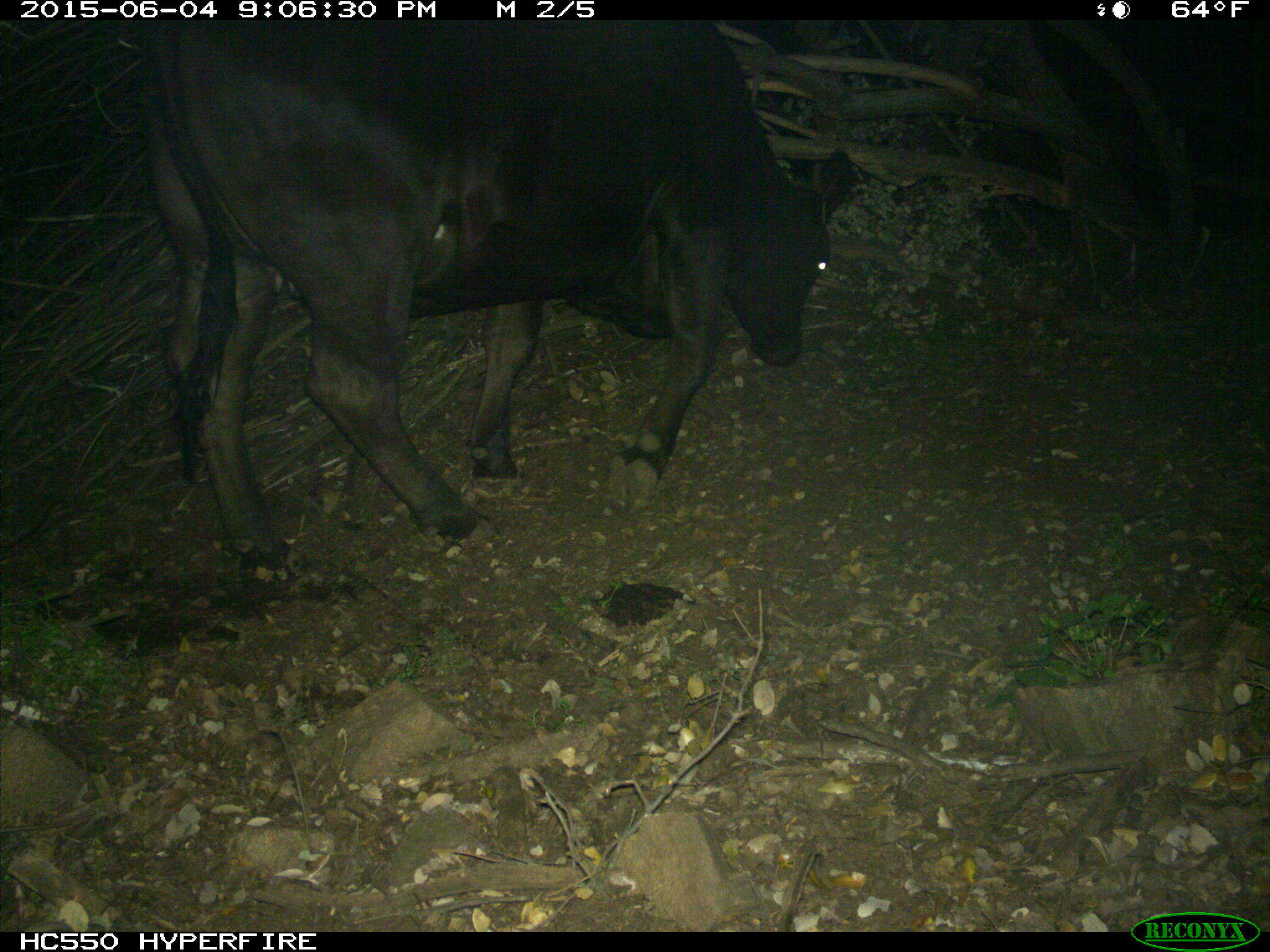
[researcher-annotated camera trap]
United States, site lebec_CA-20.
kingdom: Animalia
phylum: Chordata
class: Mammalia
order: Artiodactyla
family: Bovidae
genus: Bos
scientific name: Bos taurus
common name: domestic cow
Bos taurus (domestic cow).